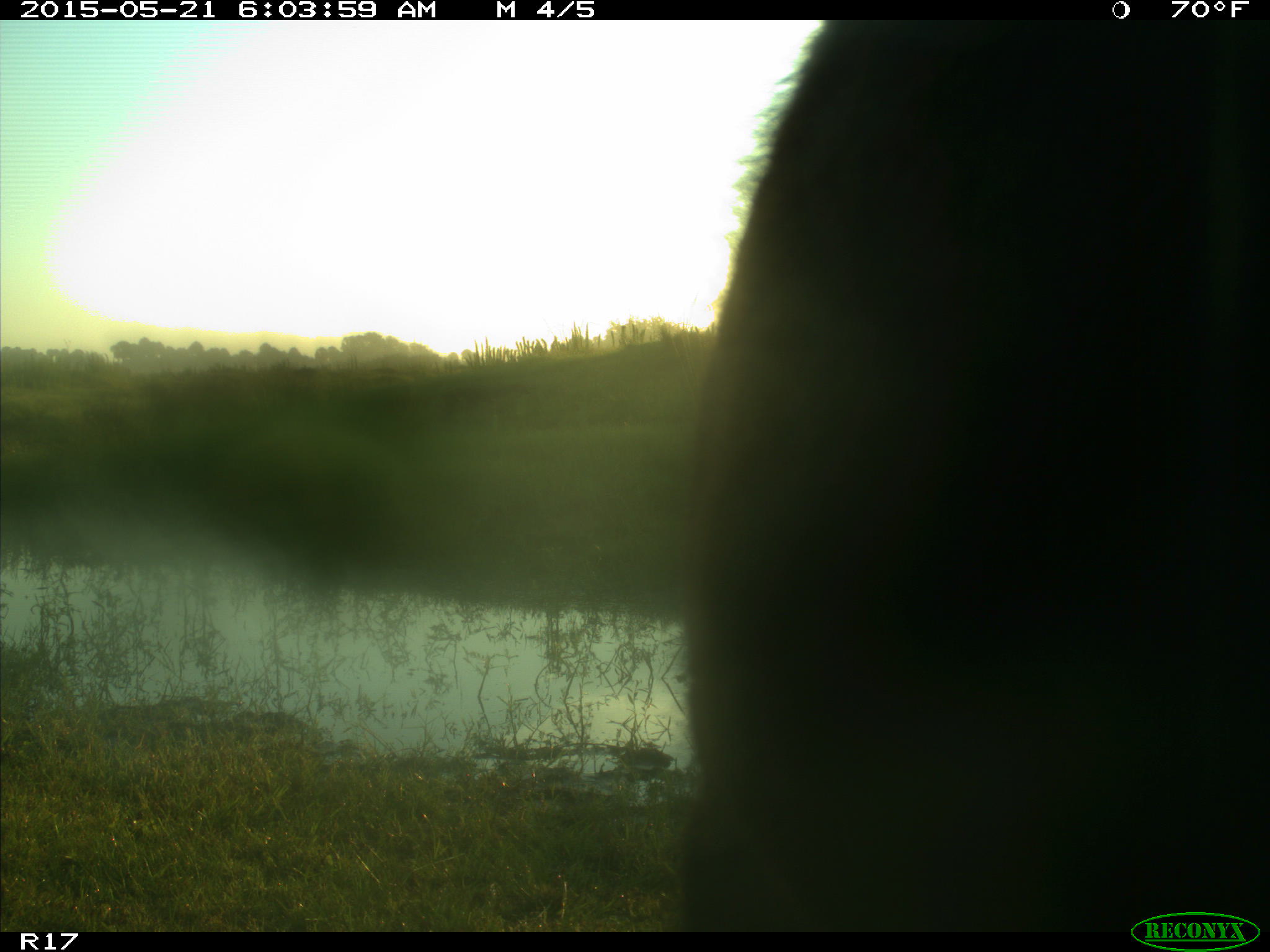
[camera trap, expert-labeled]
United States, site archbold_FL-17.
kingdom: Animalia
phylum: Chordata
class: Mammalia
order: Artiodactyla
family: Bovidae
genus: Bos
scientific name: Bos taurus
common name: domestic cow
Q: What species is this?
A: Bos taurus (domestic cow).